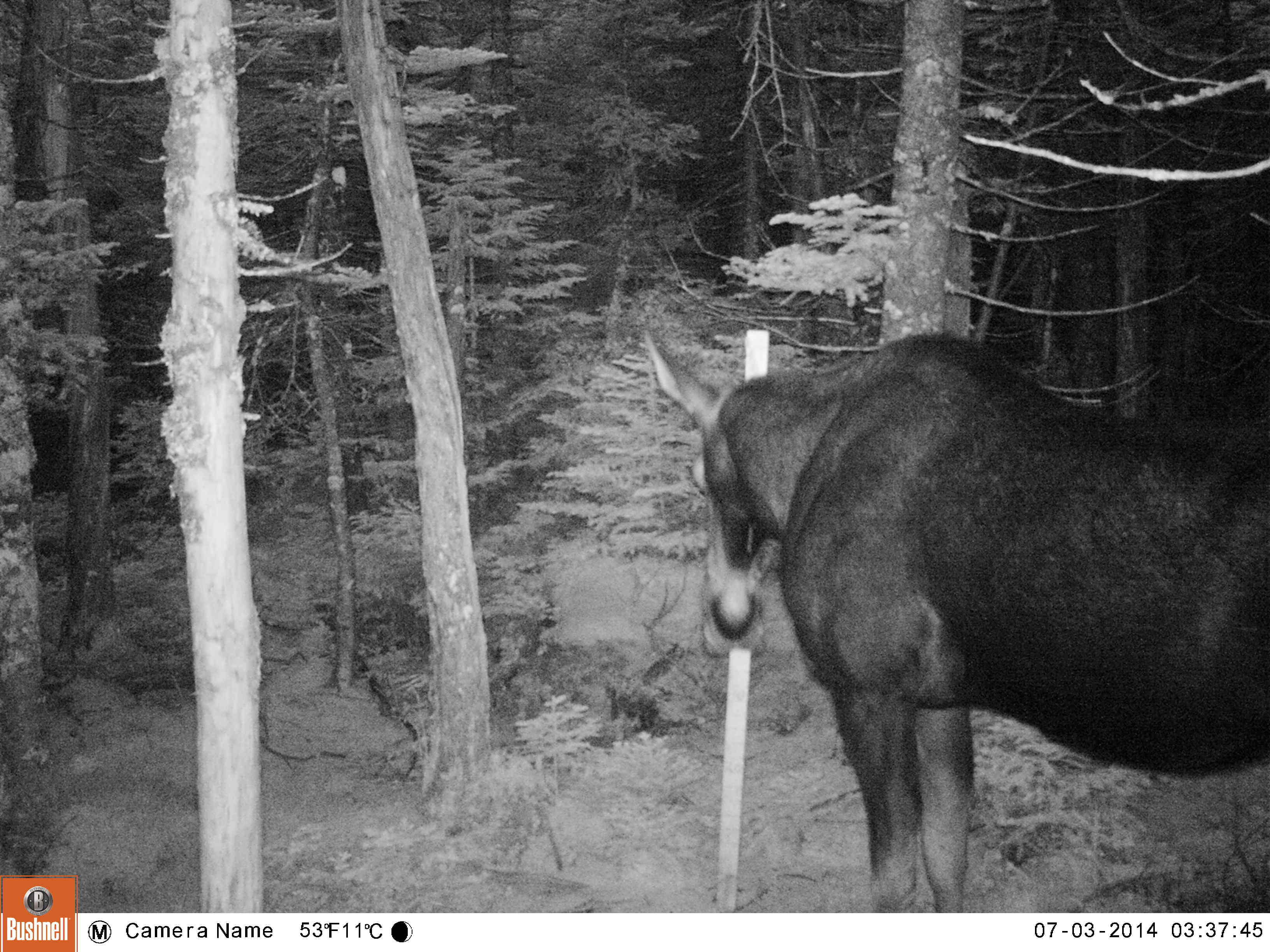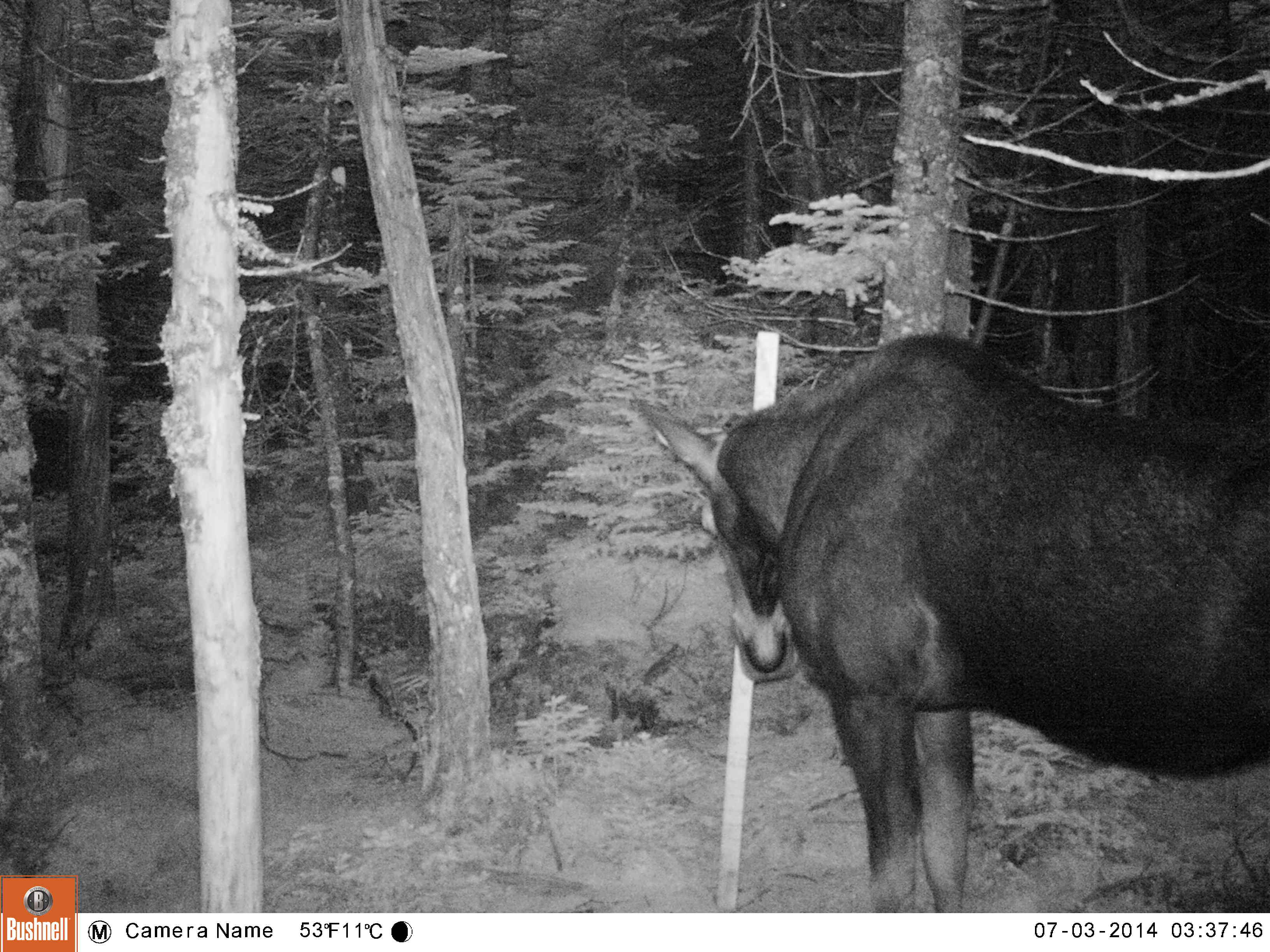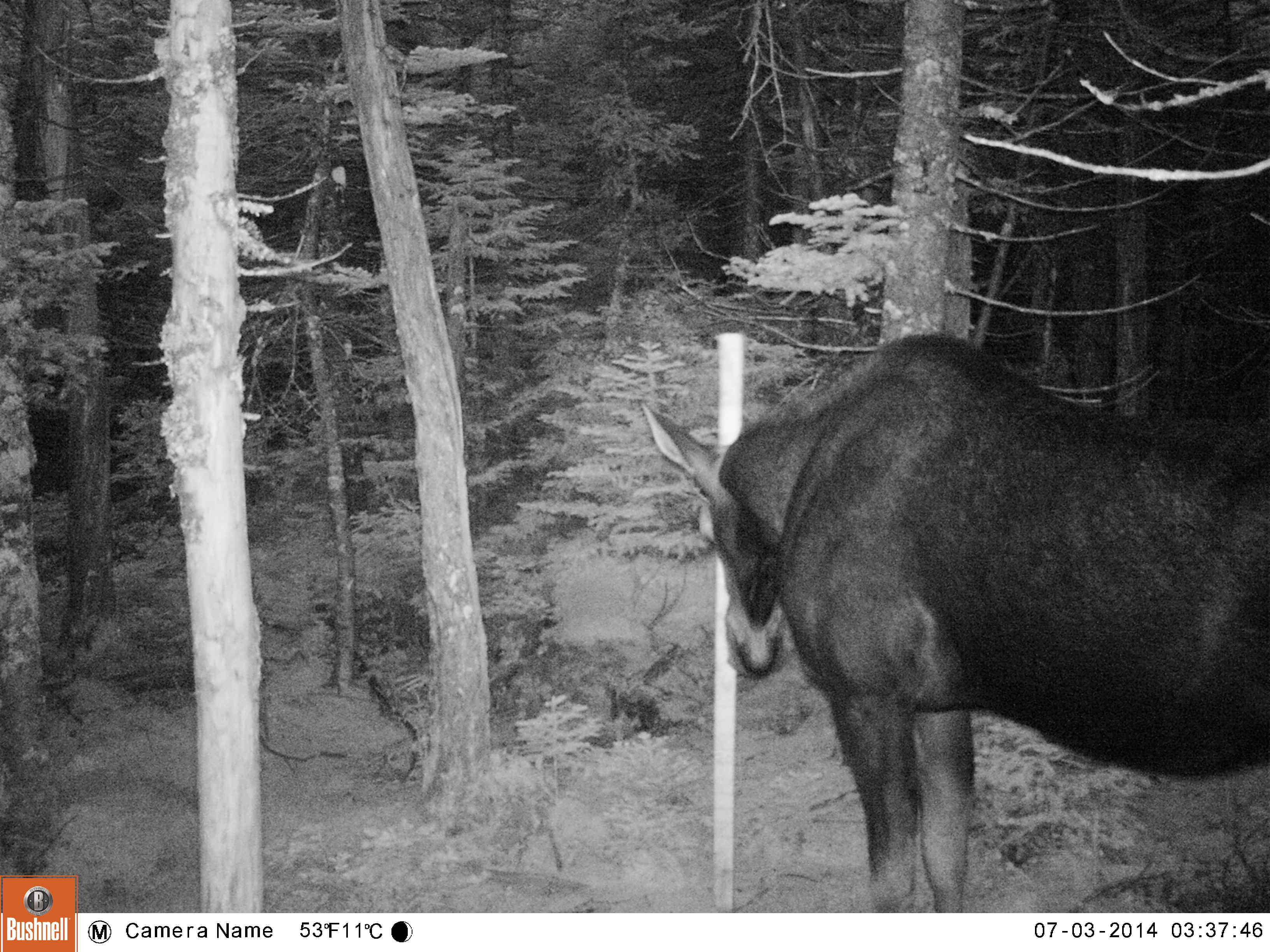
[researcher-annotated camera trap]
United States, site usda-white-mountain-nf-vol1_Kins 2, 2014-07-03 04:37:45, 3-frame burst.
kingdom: Animalia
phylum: Chordata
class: Mammalia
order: Artiodactyla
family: Cervidae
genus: Alces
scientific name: Alces alces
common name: moose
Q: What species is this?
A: Moose (Alces alces).